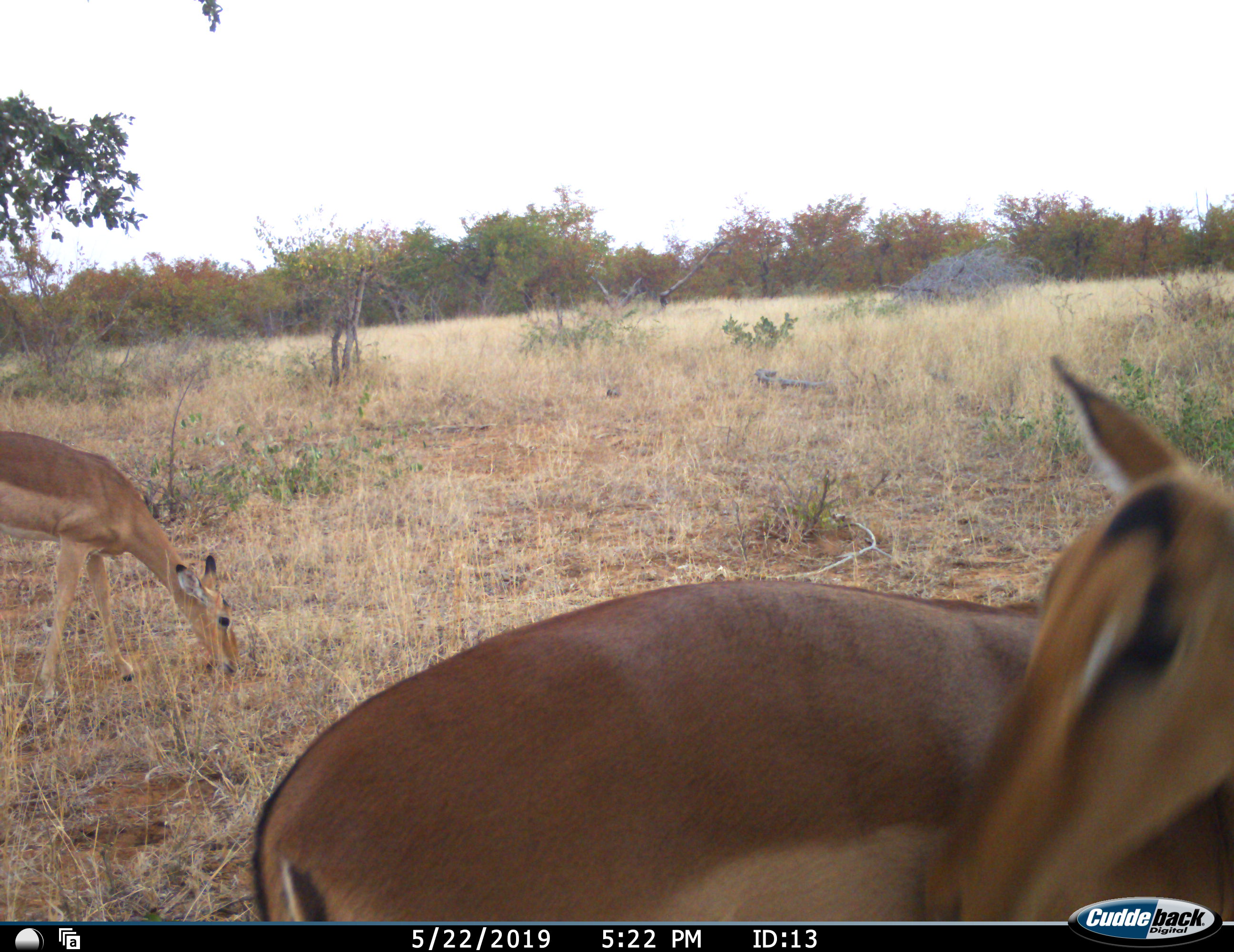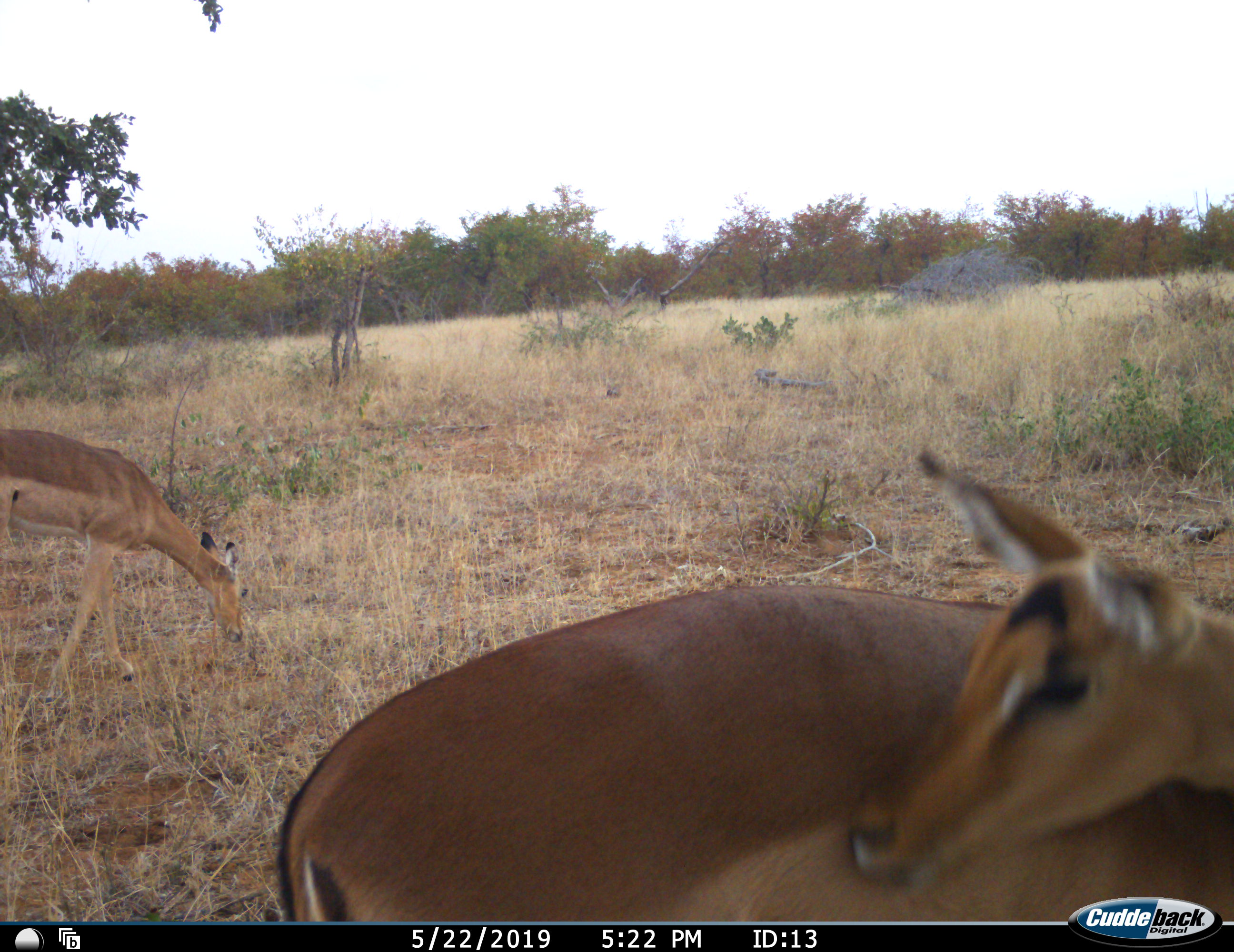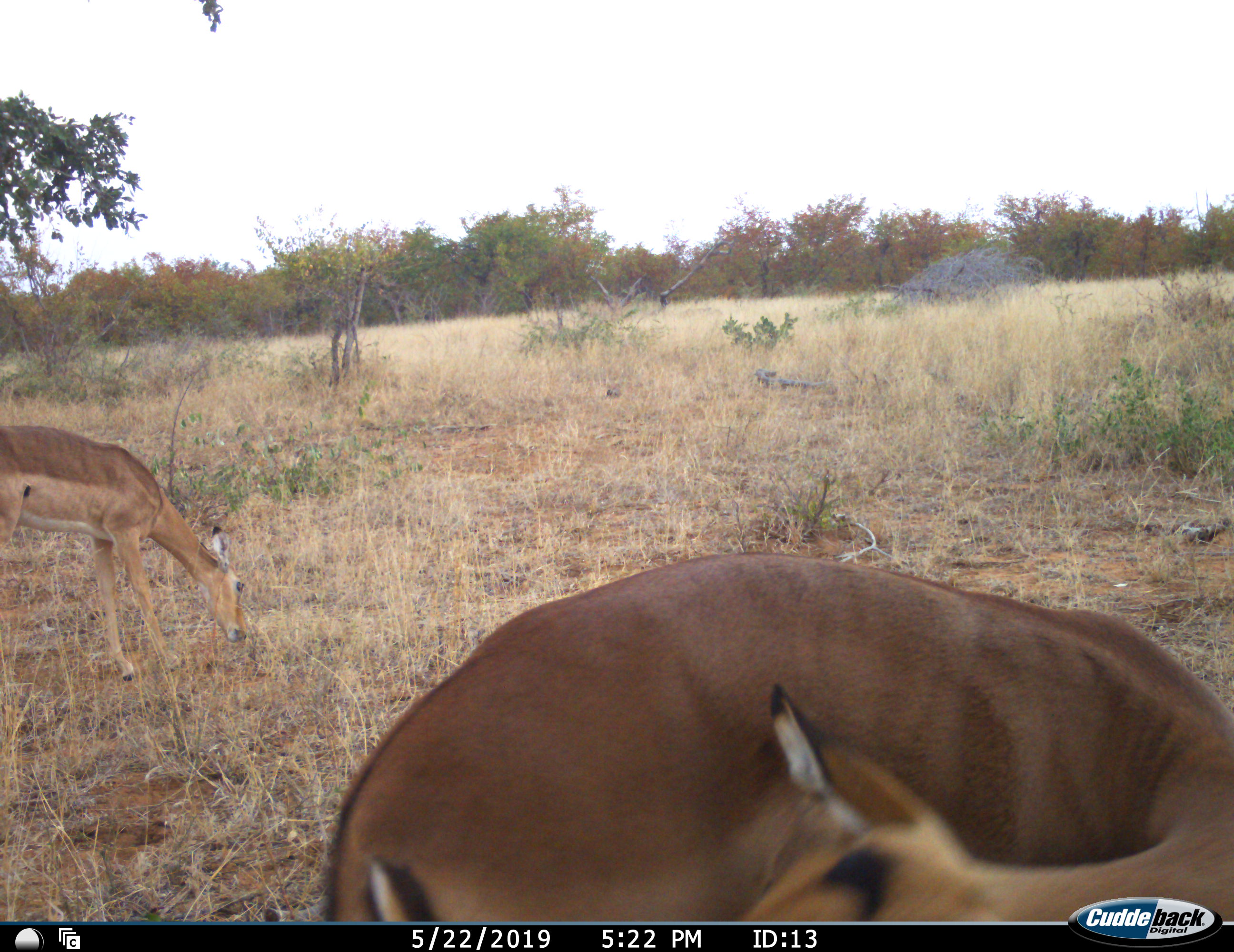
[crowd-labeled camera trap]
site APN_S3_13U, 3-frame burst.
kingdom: Animalia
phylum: Chordata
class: Mammalia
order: Artiodactyla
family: Bovidae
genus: Aepyceros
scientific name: Aepyceros melampus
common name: impala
Impala (Aepyceros melampus), count 2. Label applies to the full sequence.